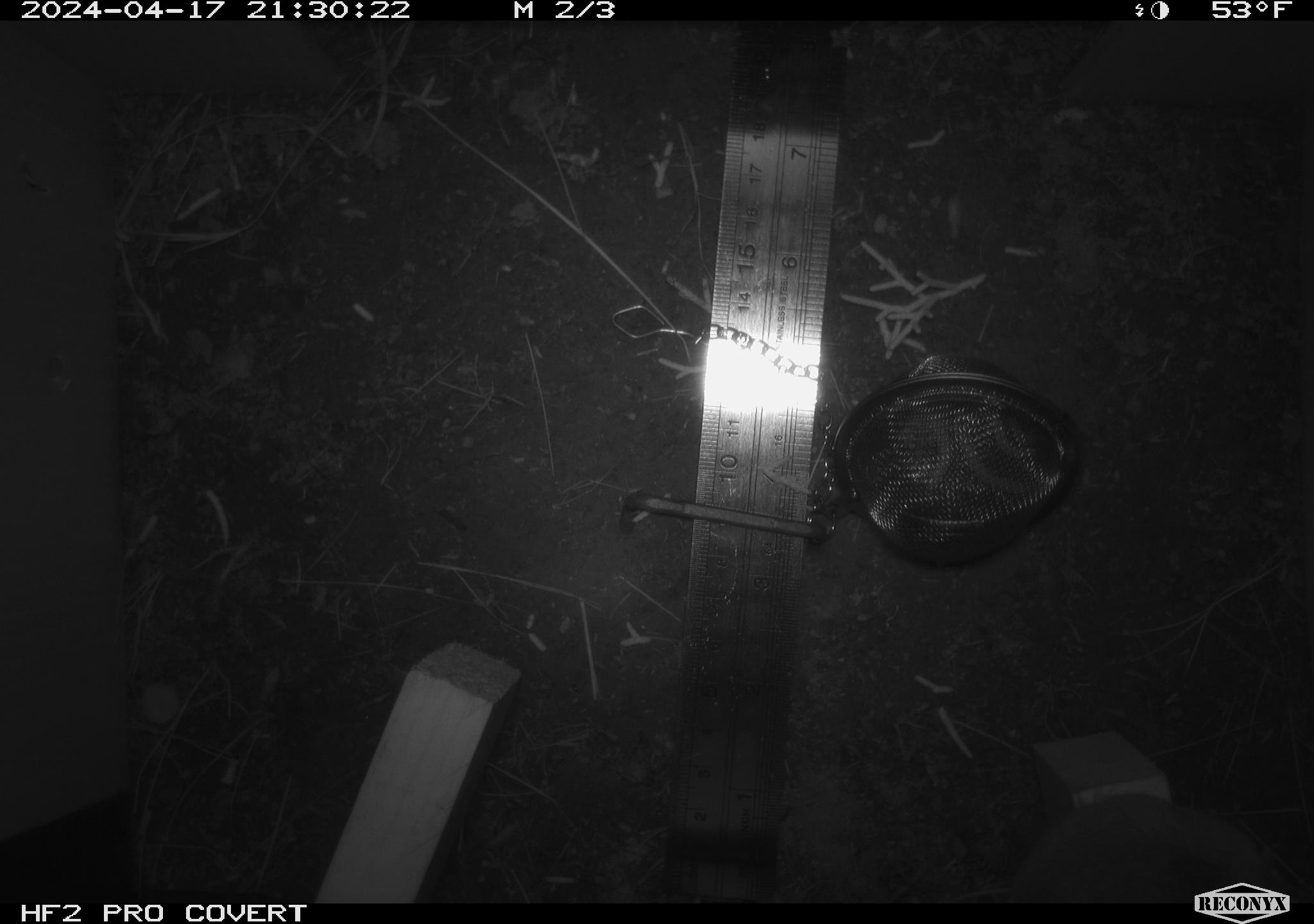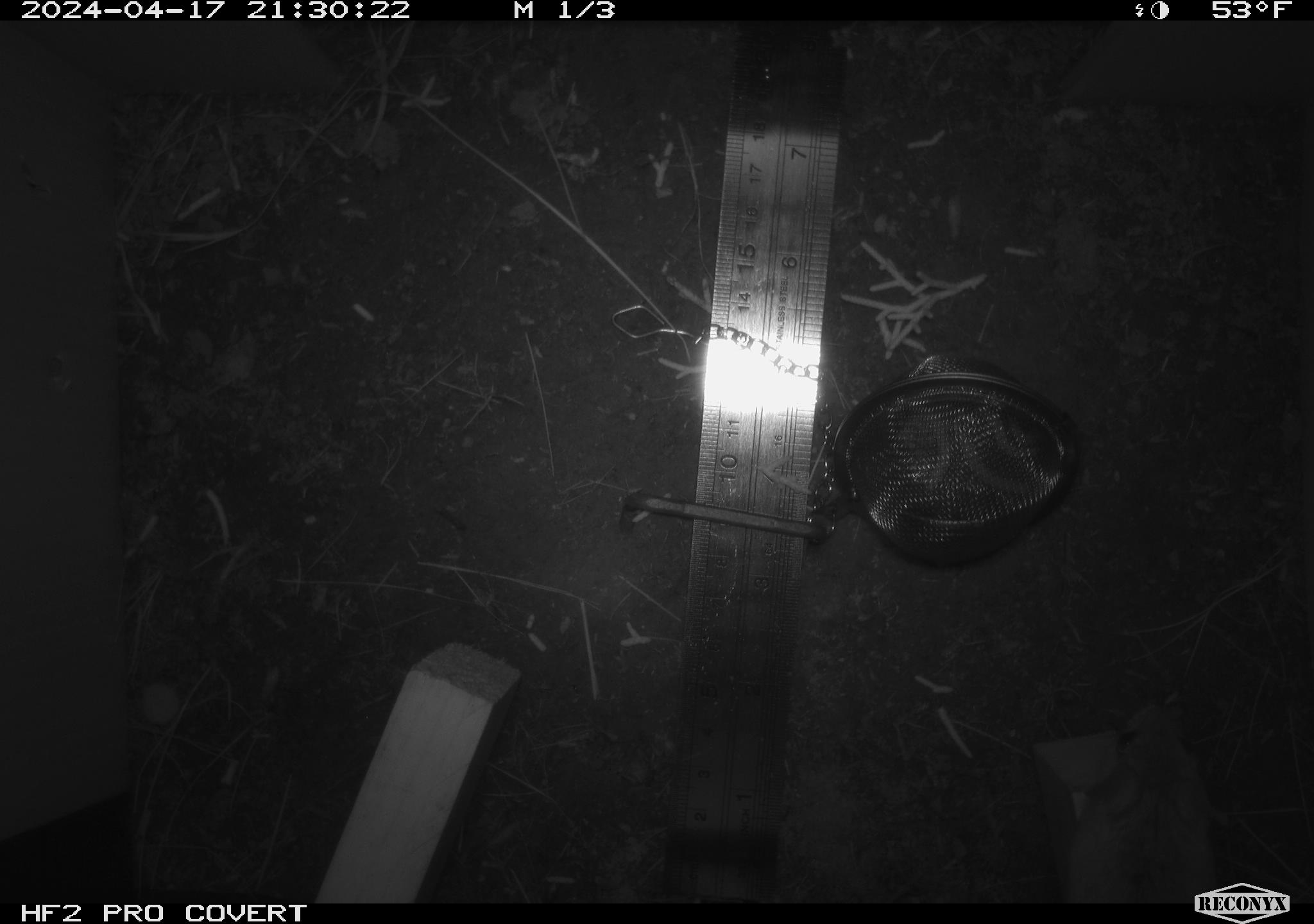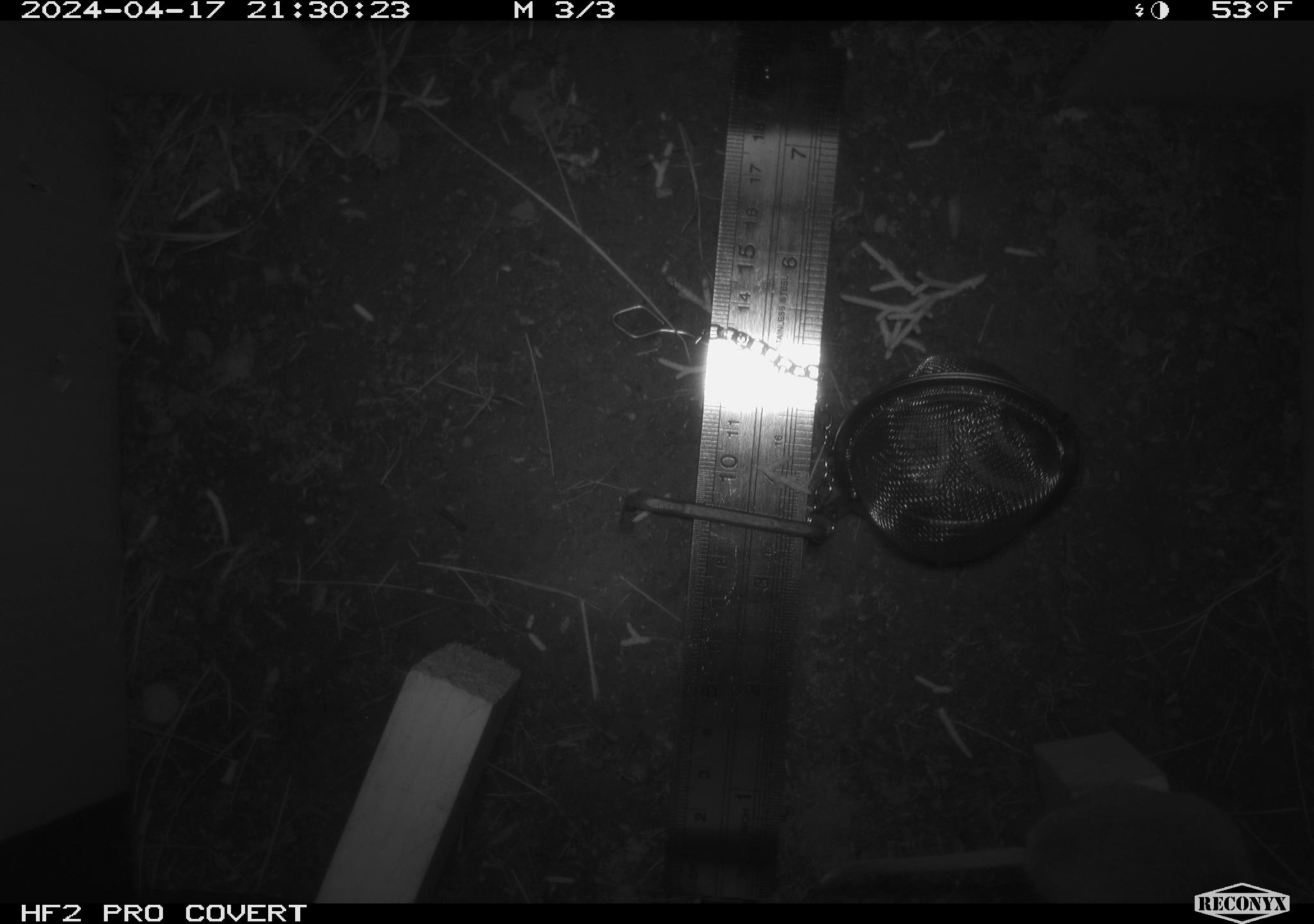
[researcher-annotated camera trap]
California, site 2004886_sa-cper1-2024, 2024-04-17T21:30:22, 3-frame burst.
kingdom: Animalia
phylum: Chordata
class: Mammalia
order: Rodentia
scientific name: Rodentia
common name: rodent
Rodent (Rodentia).